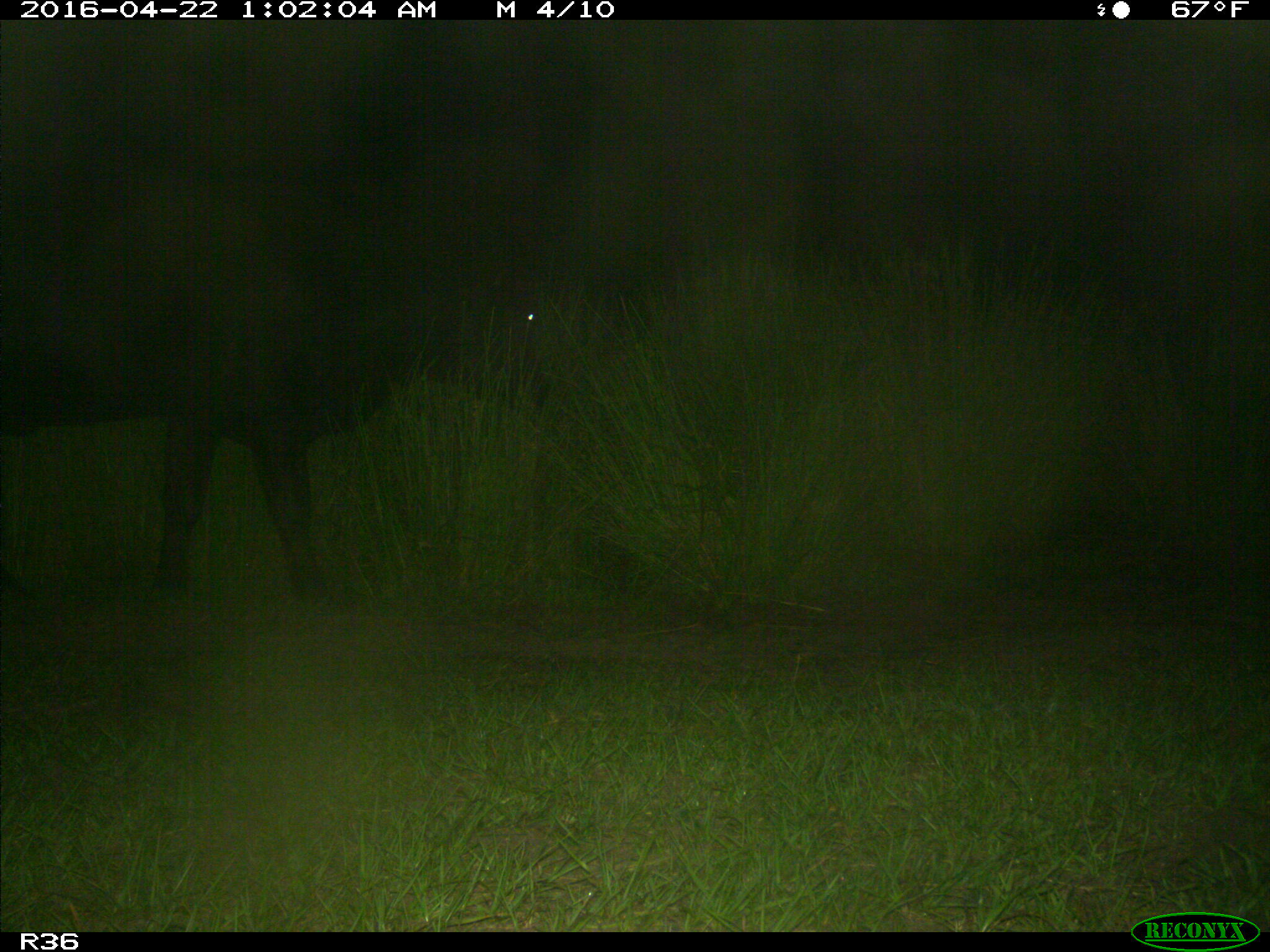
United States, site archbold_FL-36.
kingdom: Animalia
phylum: Chordata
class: Mammalia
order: Artiodactyla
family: Bovidae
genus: Bos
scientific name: Bos taurus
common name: domestic cow